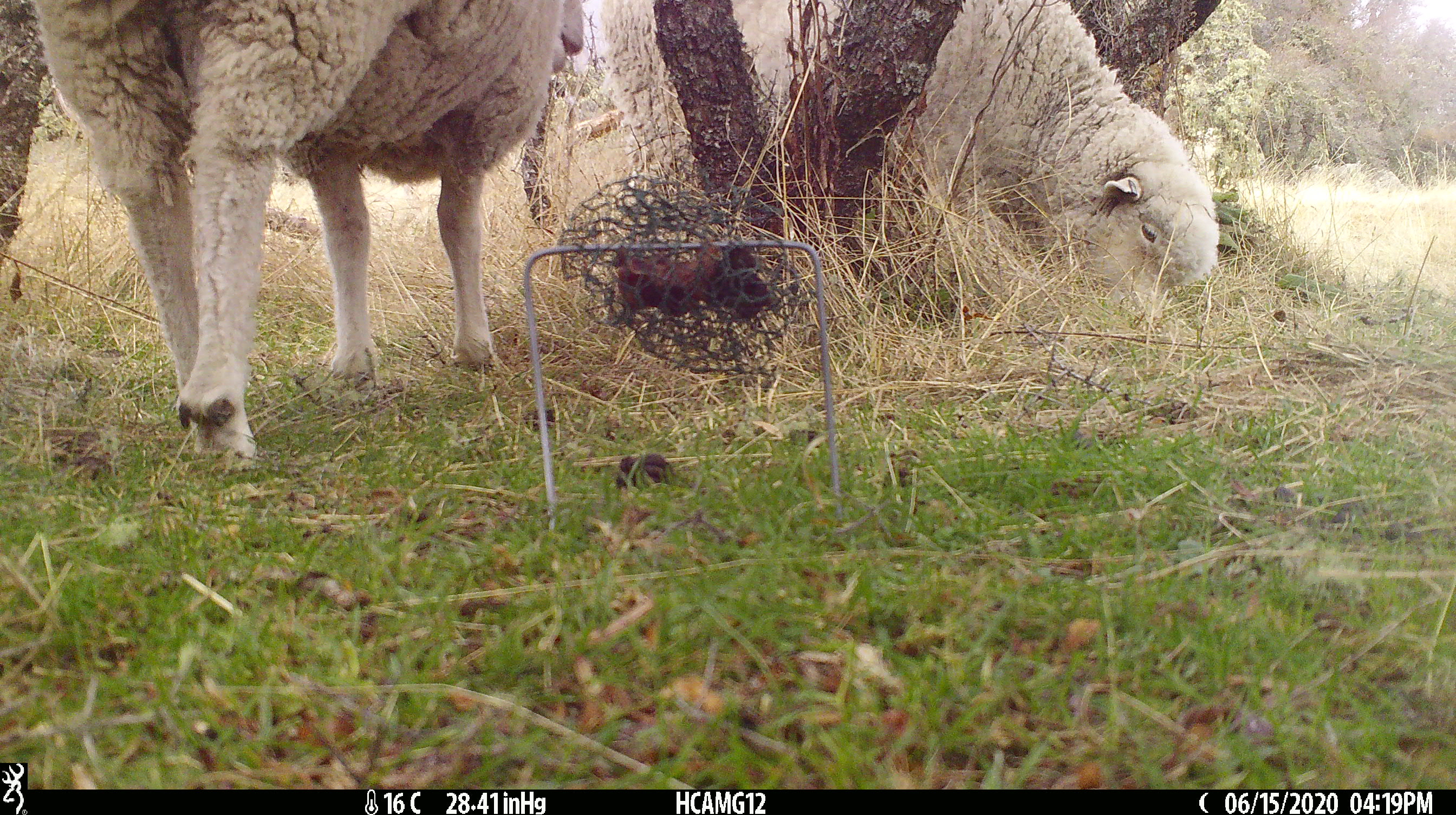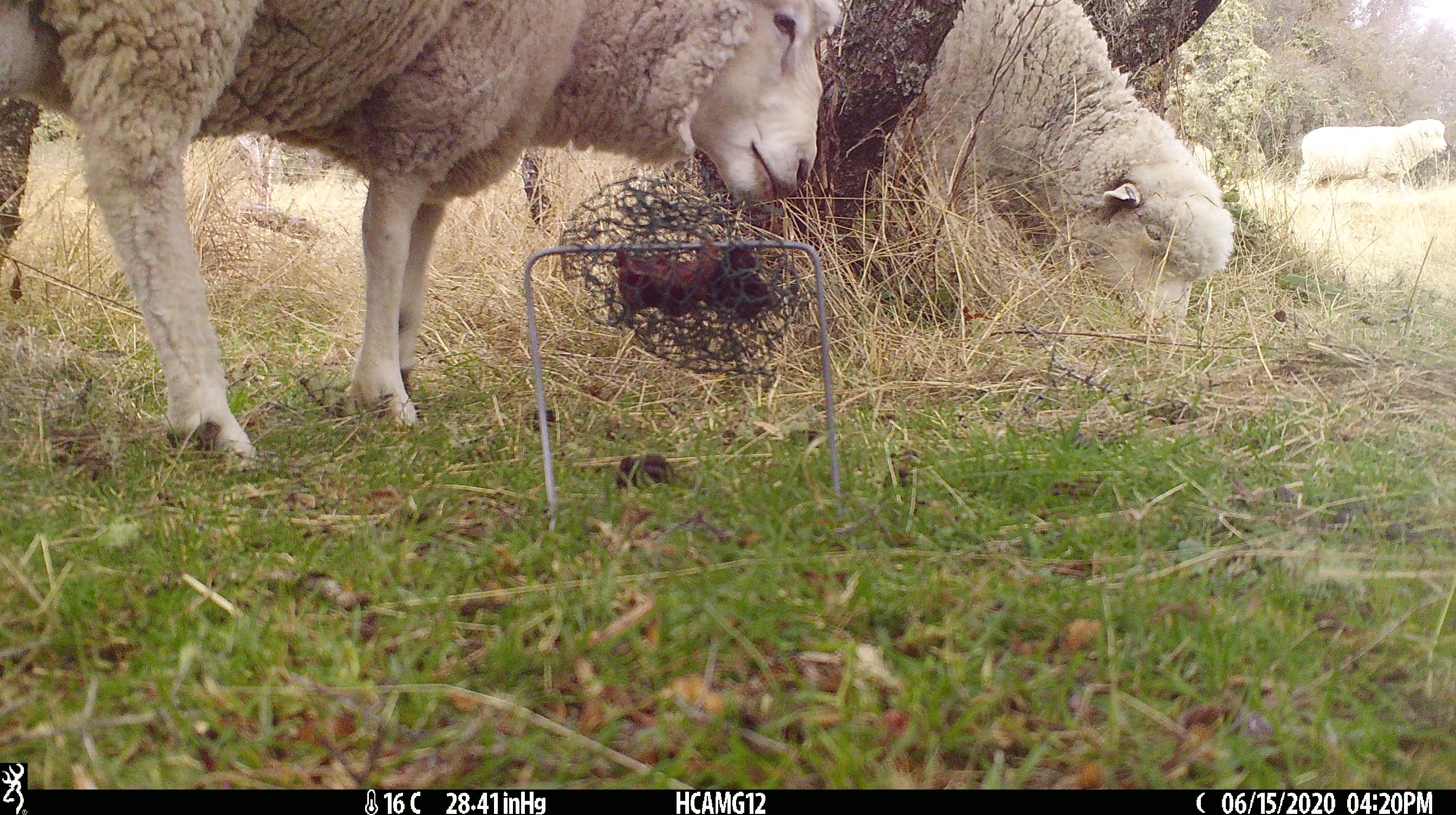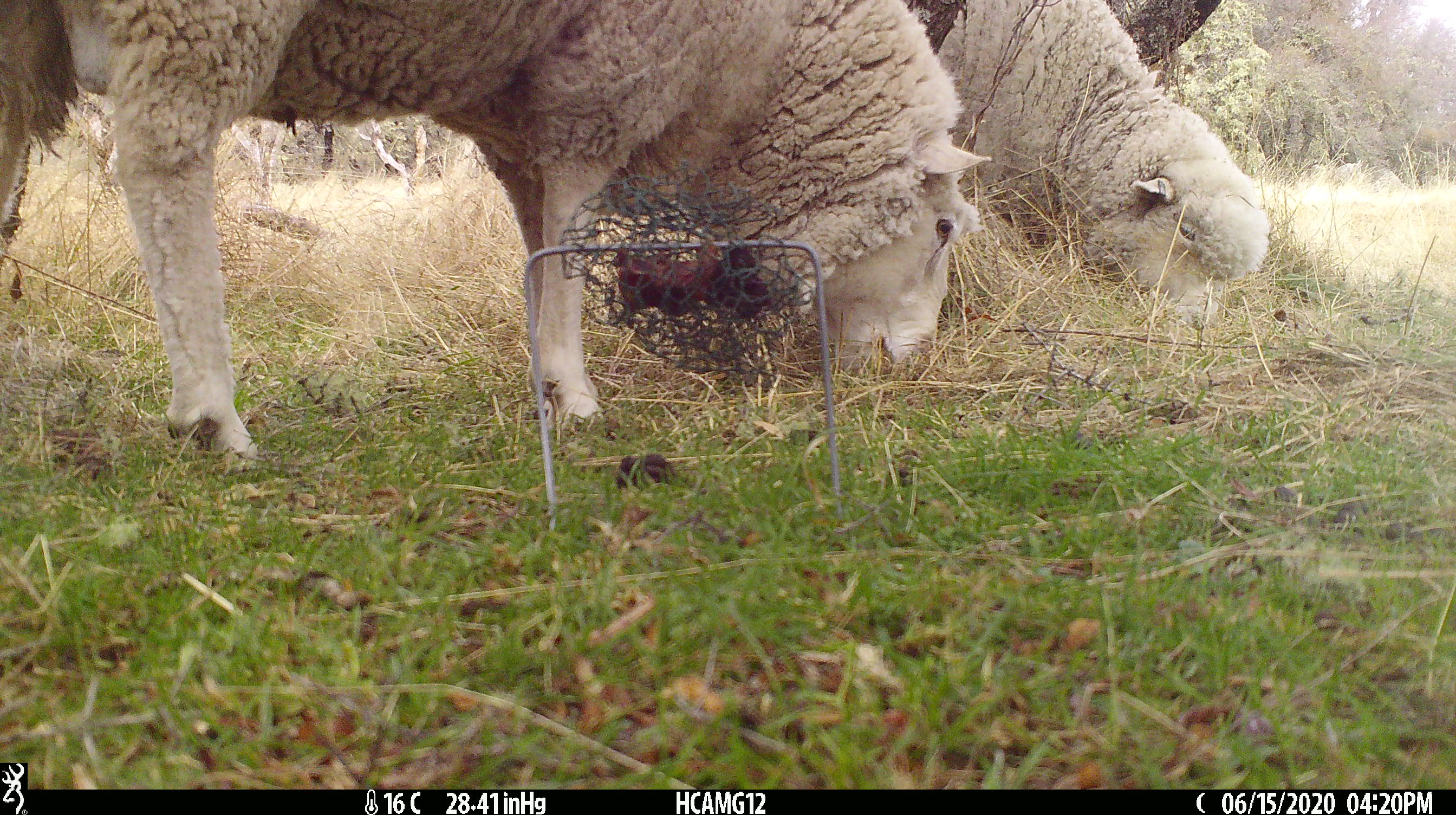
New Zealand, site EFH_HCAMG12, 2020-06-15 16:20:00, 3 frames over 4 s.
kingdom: Animalia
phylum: Chordata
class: Mammalia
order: Artiodactyla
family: Bovidae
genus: Ovis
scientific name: Ovis aries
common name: domestic sheep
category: sheep